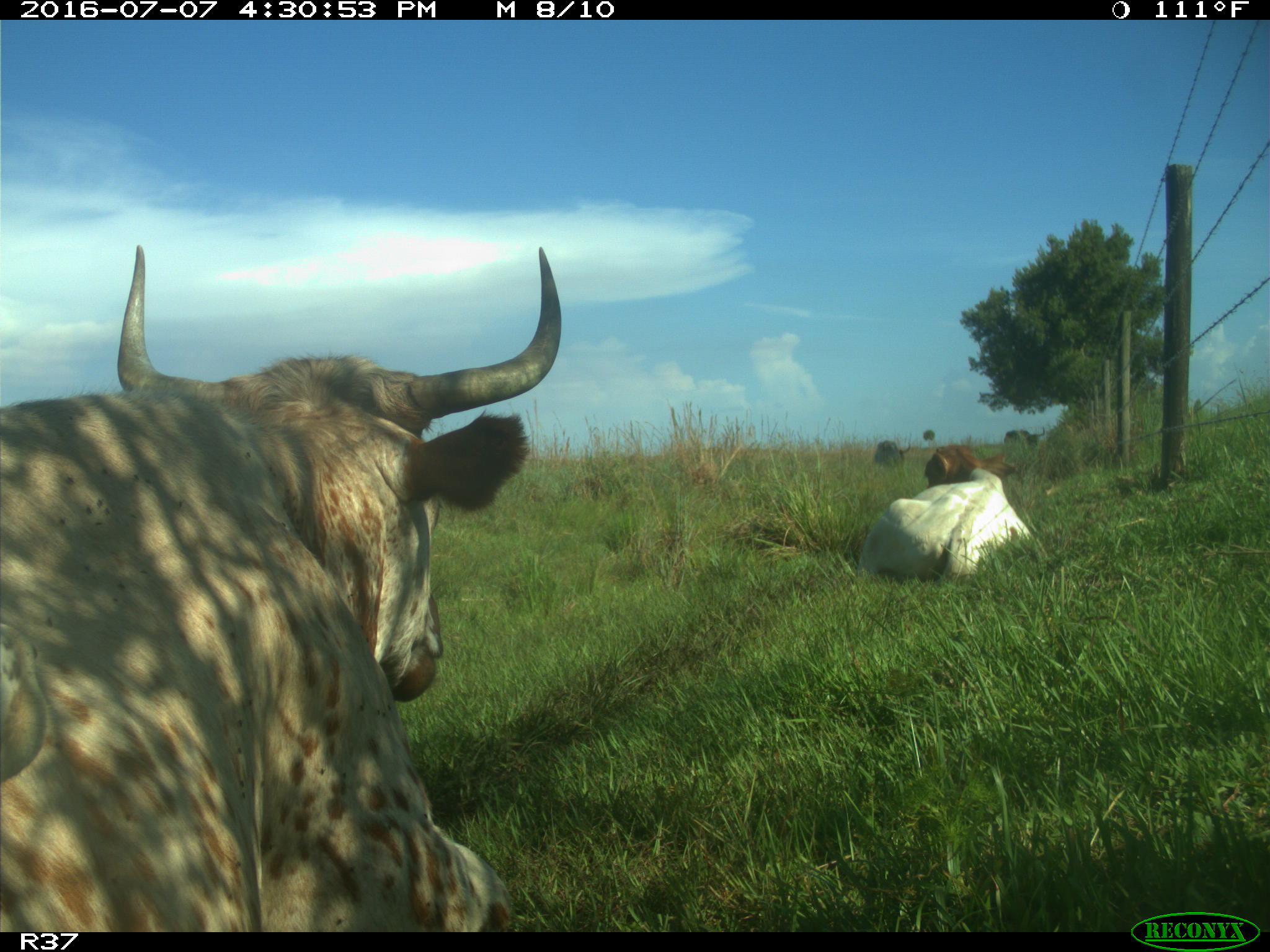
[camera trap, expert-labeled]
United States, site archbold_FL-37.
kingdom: Animalia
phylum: Chordata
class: Mammalia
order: Artiodactyla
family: Bovidae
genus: Bos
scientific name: Bos taurus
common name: domestic cow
Bos taurus (domestic cow).